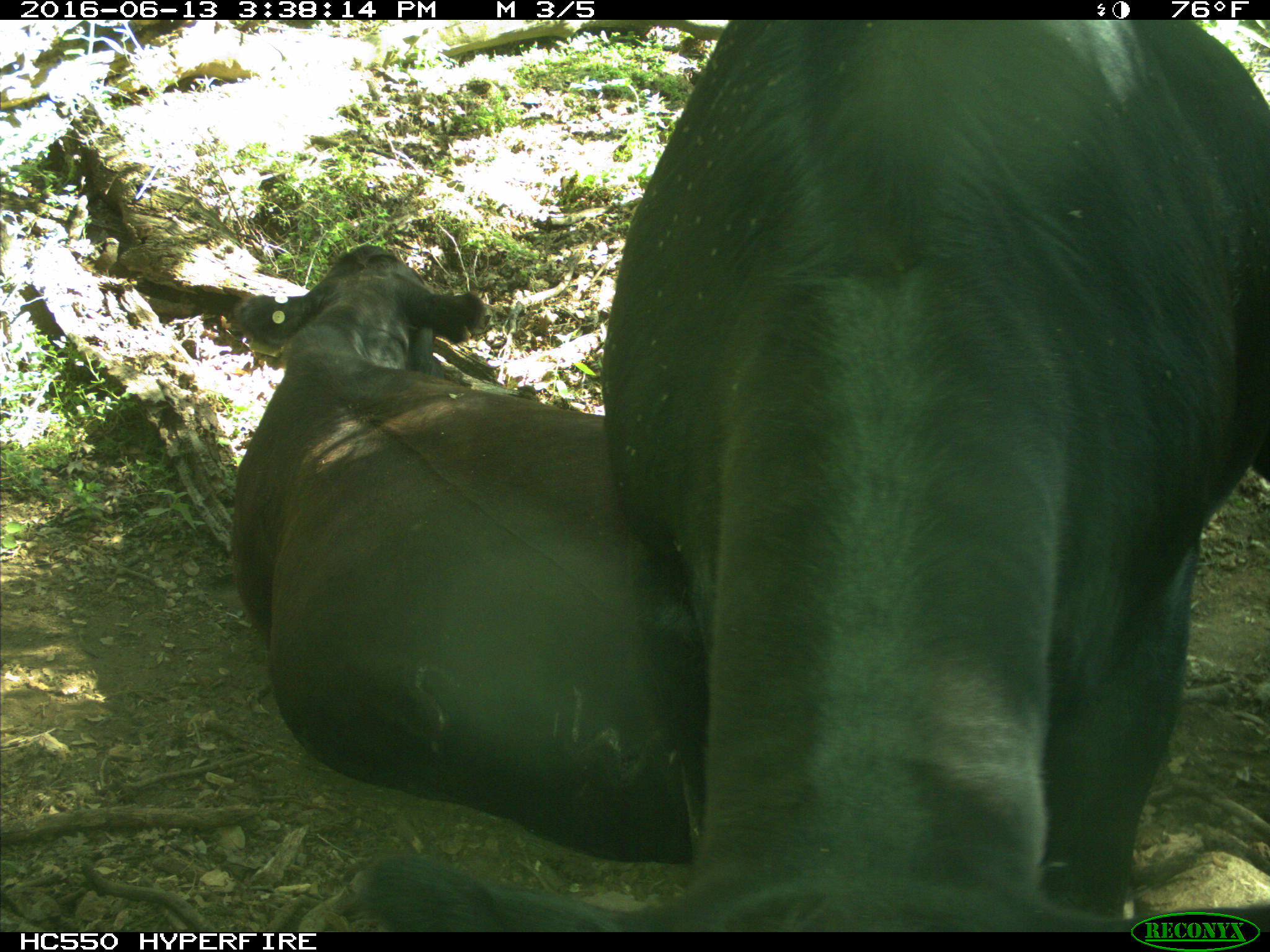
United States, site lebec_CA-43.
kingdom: Animalia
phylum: Chordata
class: Mammalia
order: Artiodactyla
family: Bovidae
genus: Bos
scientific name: Bos taurus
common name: domestic cow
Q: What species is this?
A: Bos taurus (domestic cow).